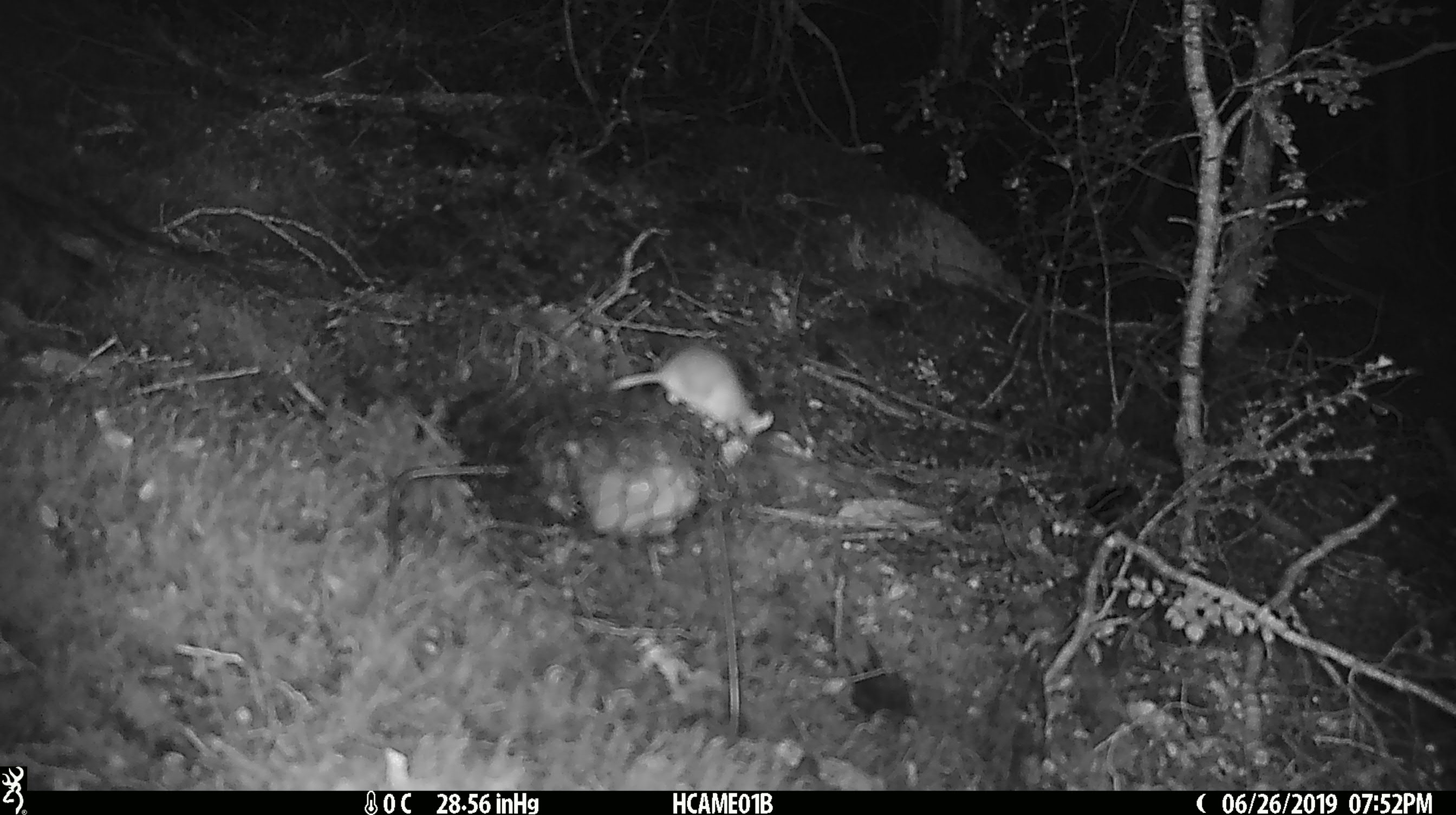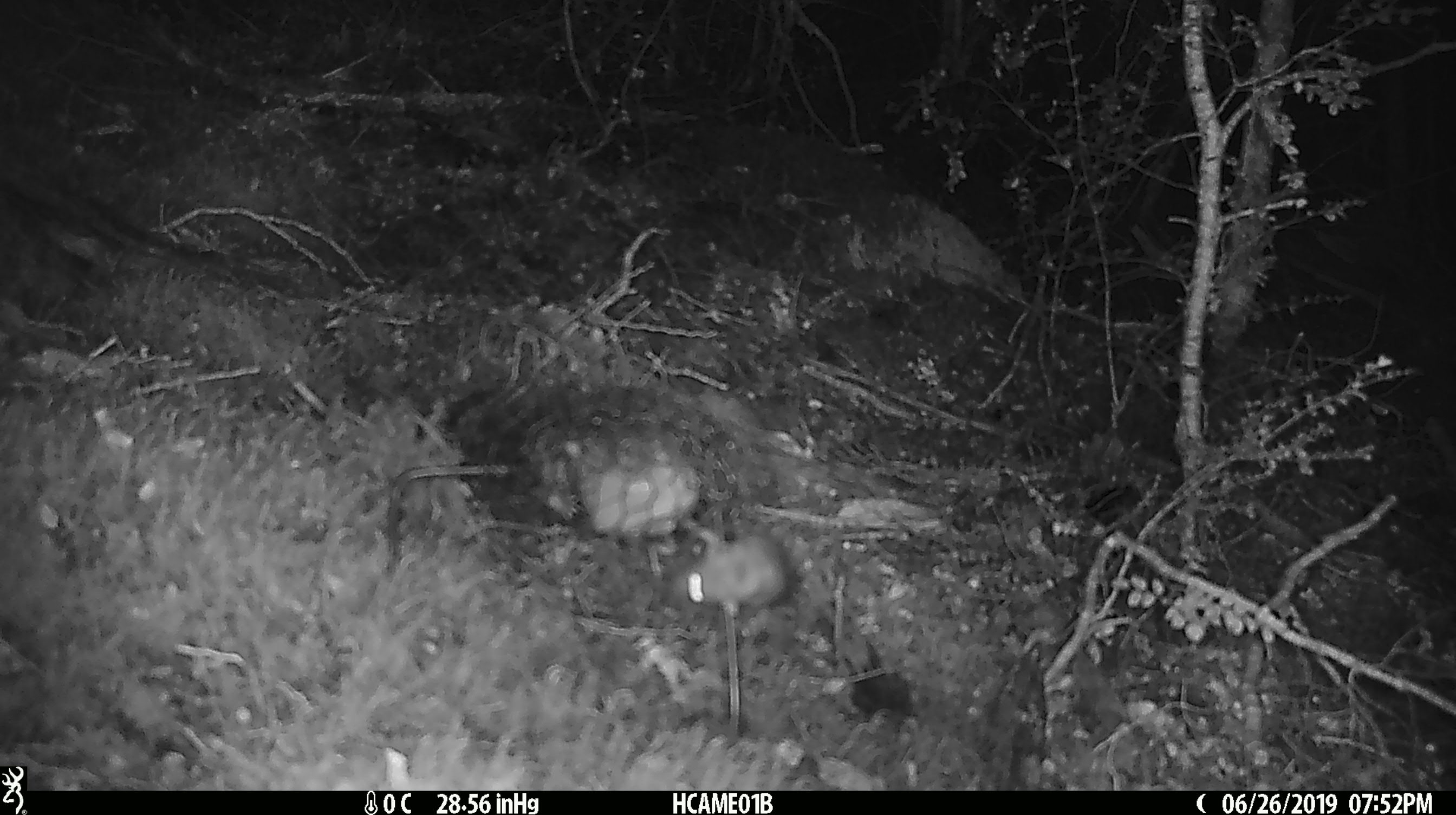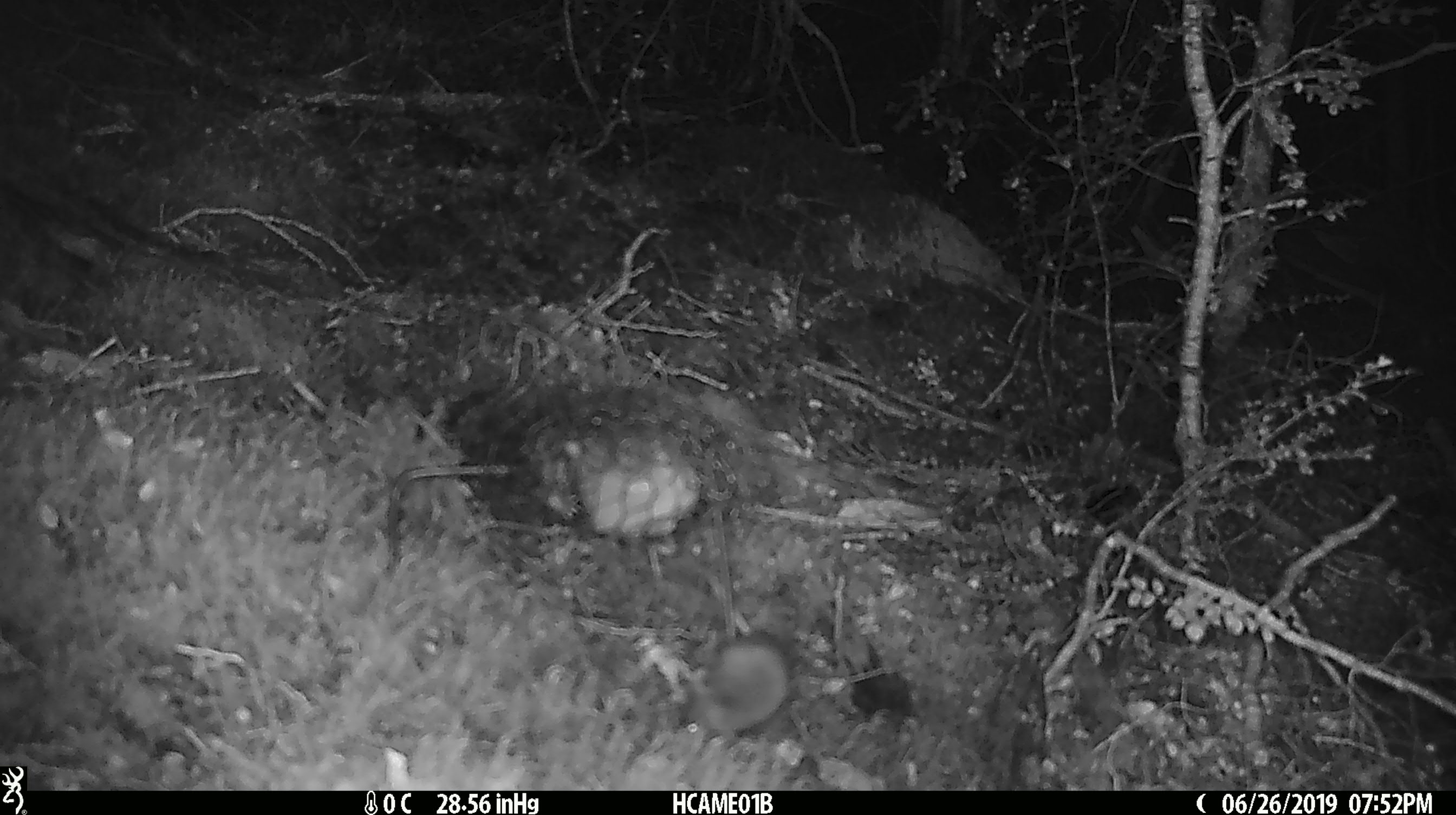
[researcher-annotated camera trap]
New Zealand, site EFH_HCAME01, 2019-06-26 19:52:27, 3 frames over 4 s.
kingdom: Animalia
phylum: Chordata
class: Mammalia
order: Rodentia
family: Muridae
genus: Mus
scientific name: Mus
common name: mouse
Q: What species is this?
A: Mouse (Mus).